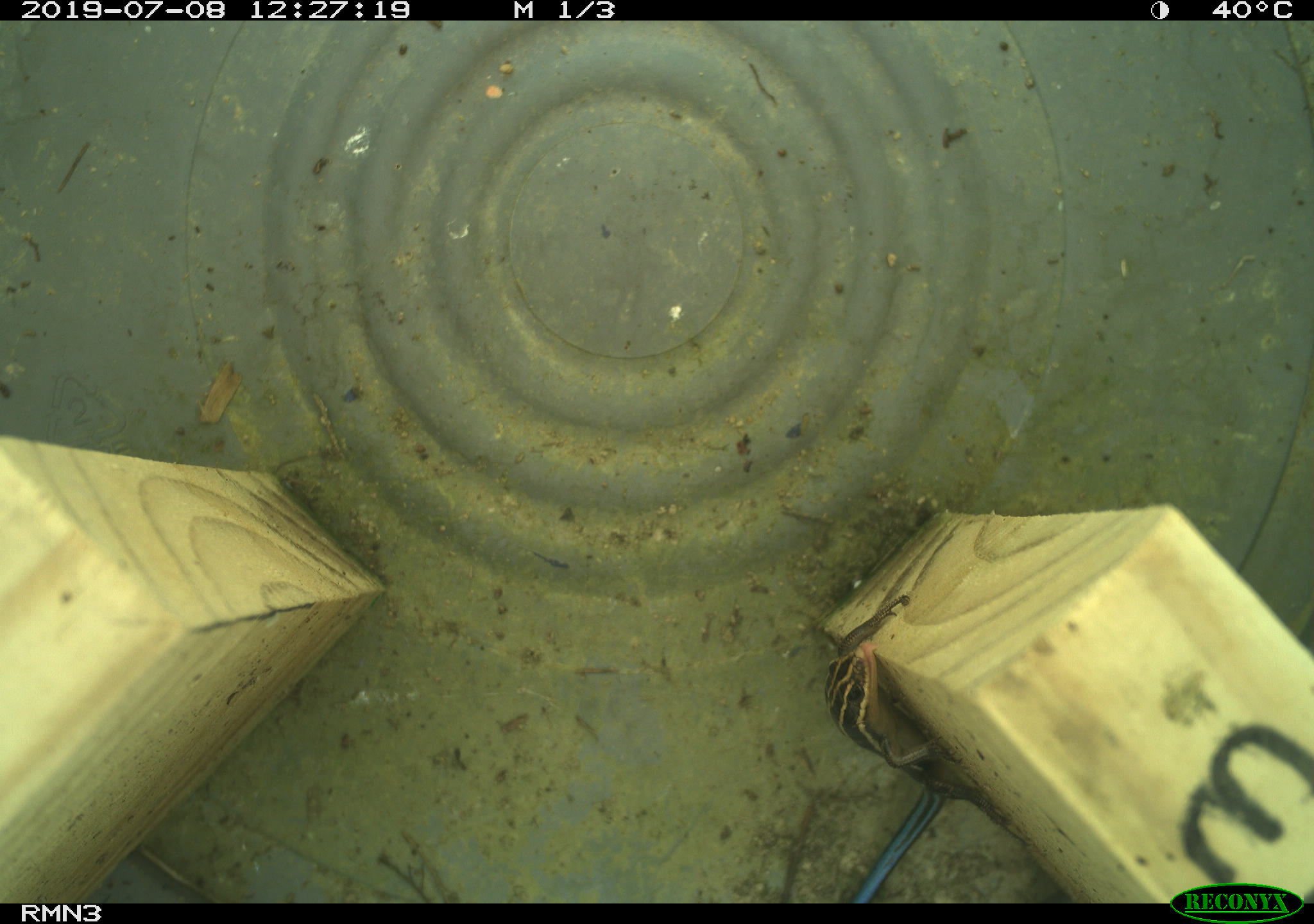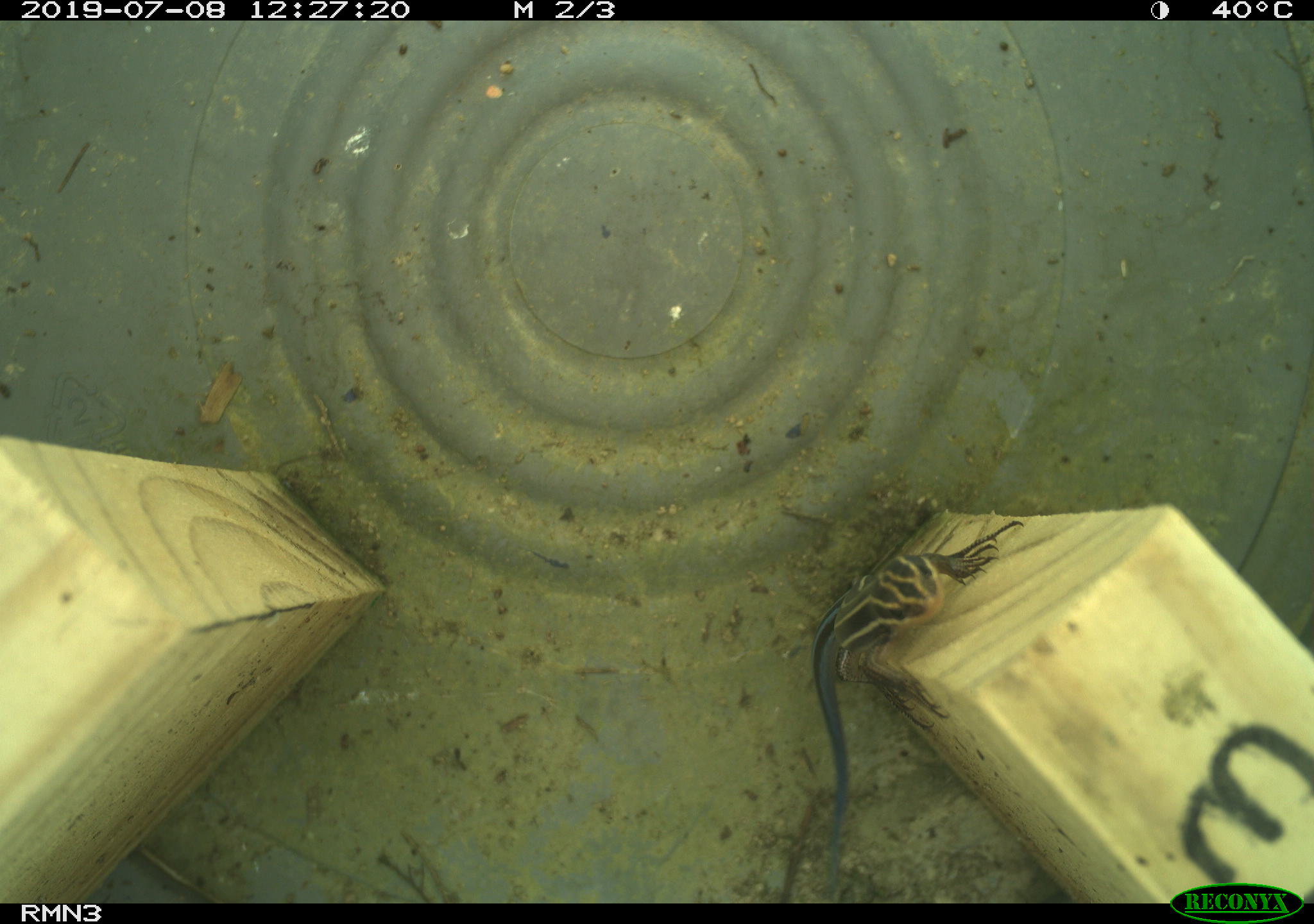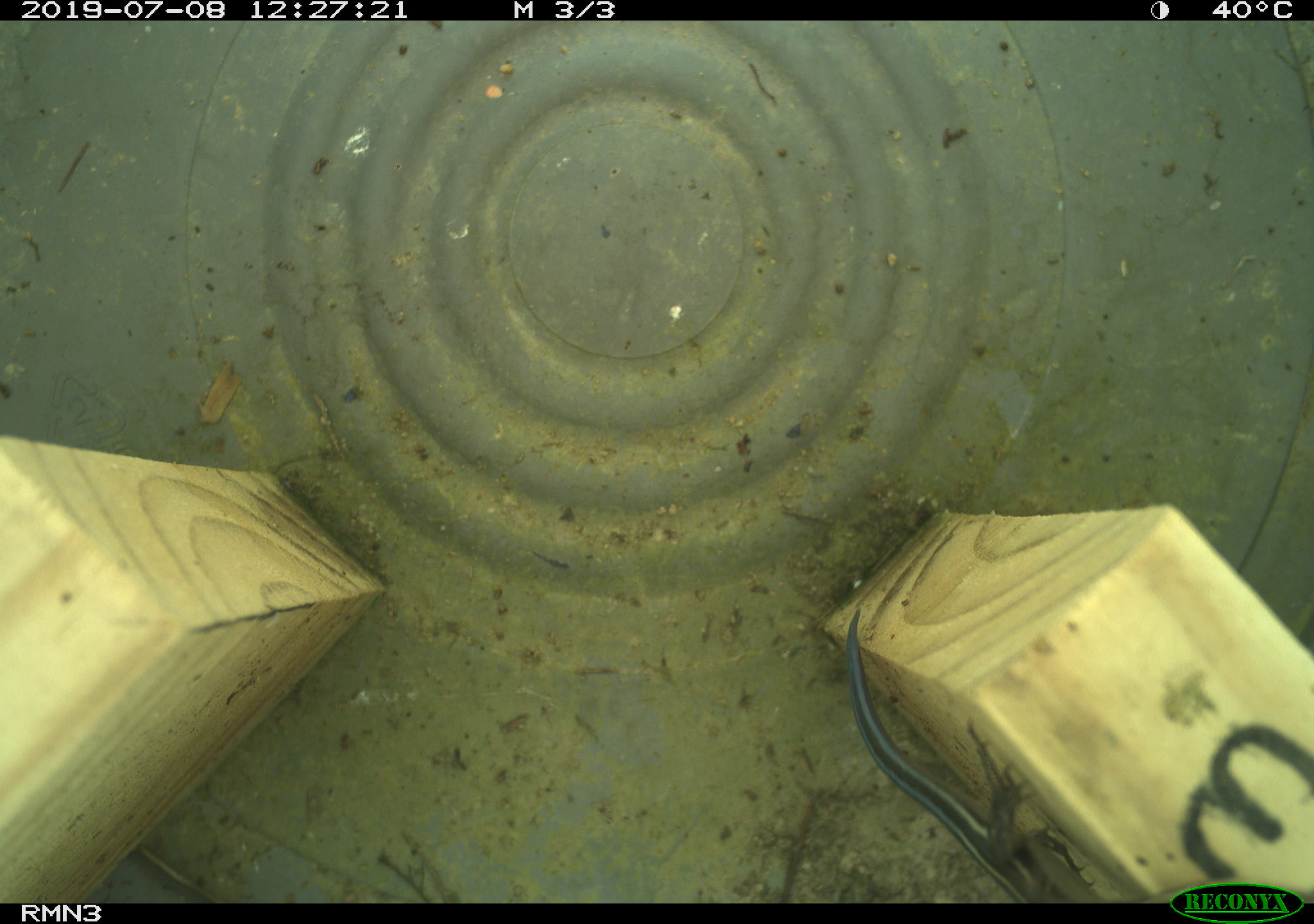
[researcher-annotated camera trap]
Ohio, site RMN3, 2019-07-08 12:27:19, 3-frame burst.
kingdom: Animalia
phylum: Chordata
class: Reptilia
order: Squamata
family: Scincidae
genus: Plestiodon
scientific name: Plestiodon fasciatus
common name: common five-lined skink